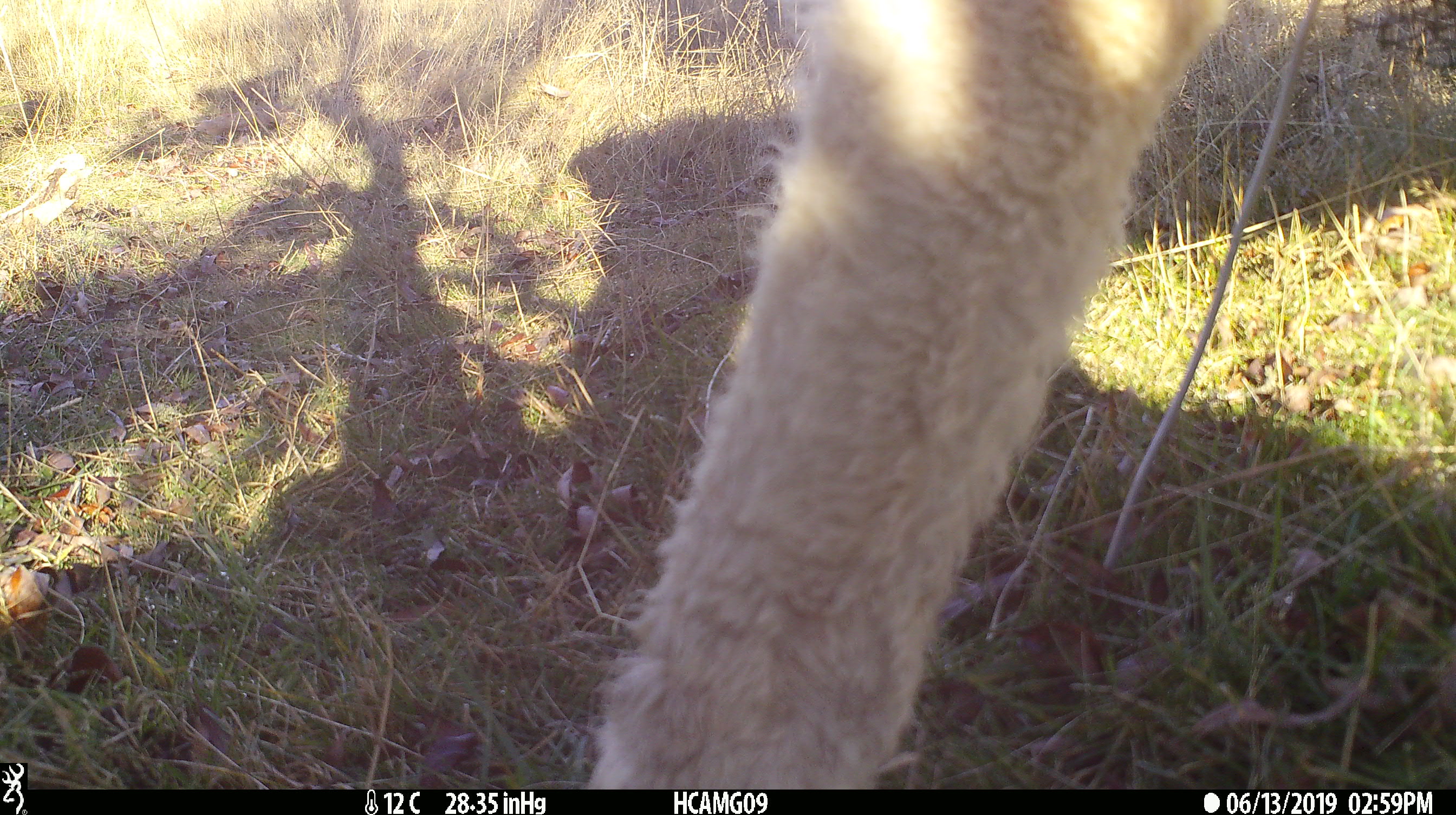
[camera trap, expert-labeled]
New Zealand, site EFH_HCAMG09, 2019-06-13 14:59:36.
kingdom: Animalia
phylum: Chordata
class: Mammalia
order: Artiodactyla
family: Bovidae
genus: Ovis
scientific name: Ovis aries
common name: domestic sheep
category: sheep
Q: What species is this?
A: Sheep (domestic sheep) (Ovis aries).